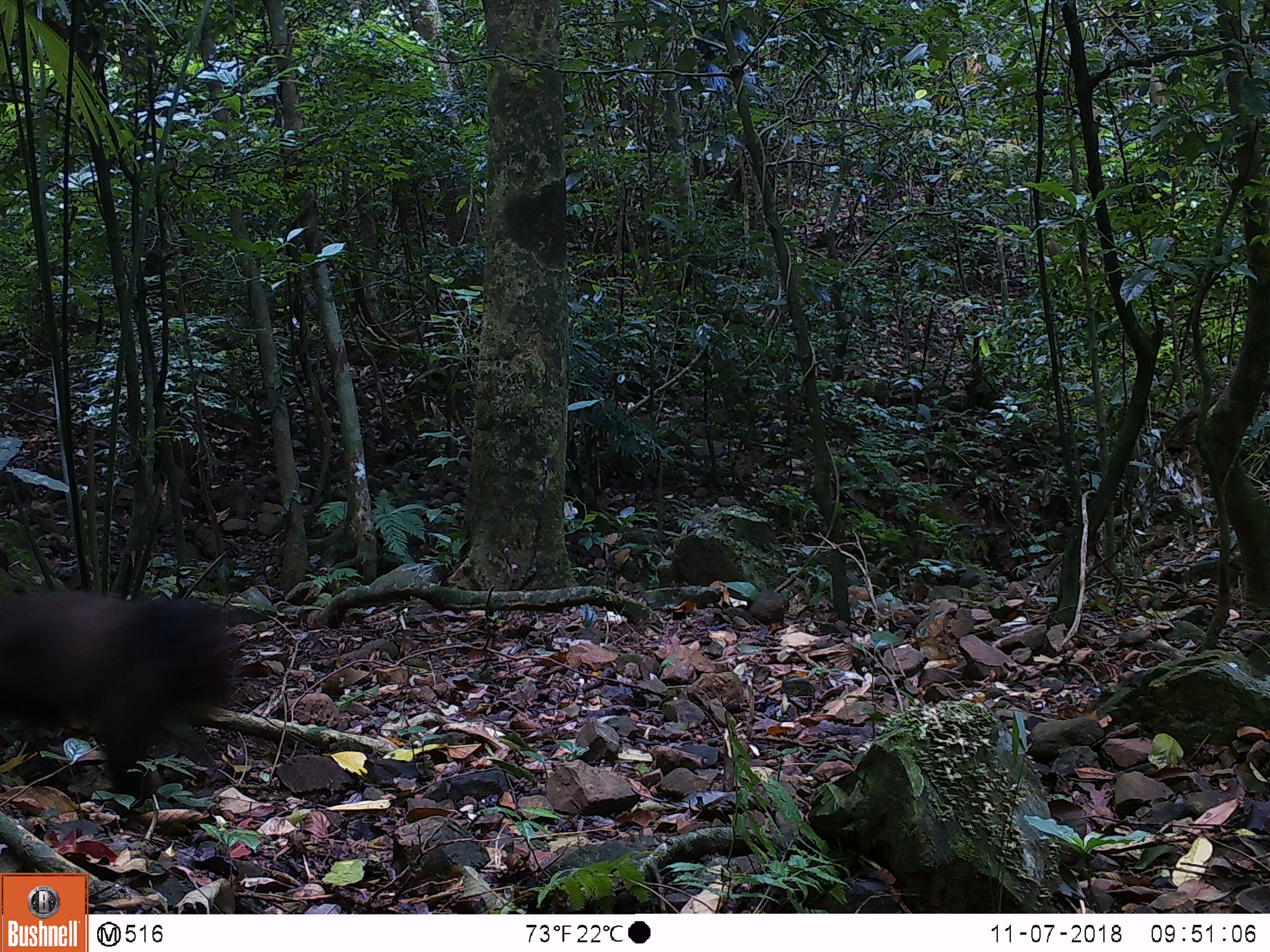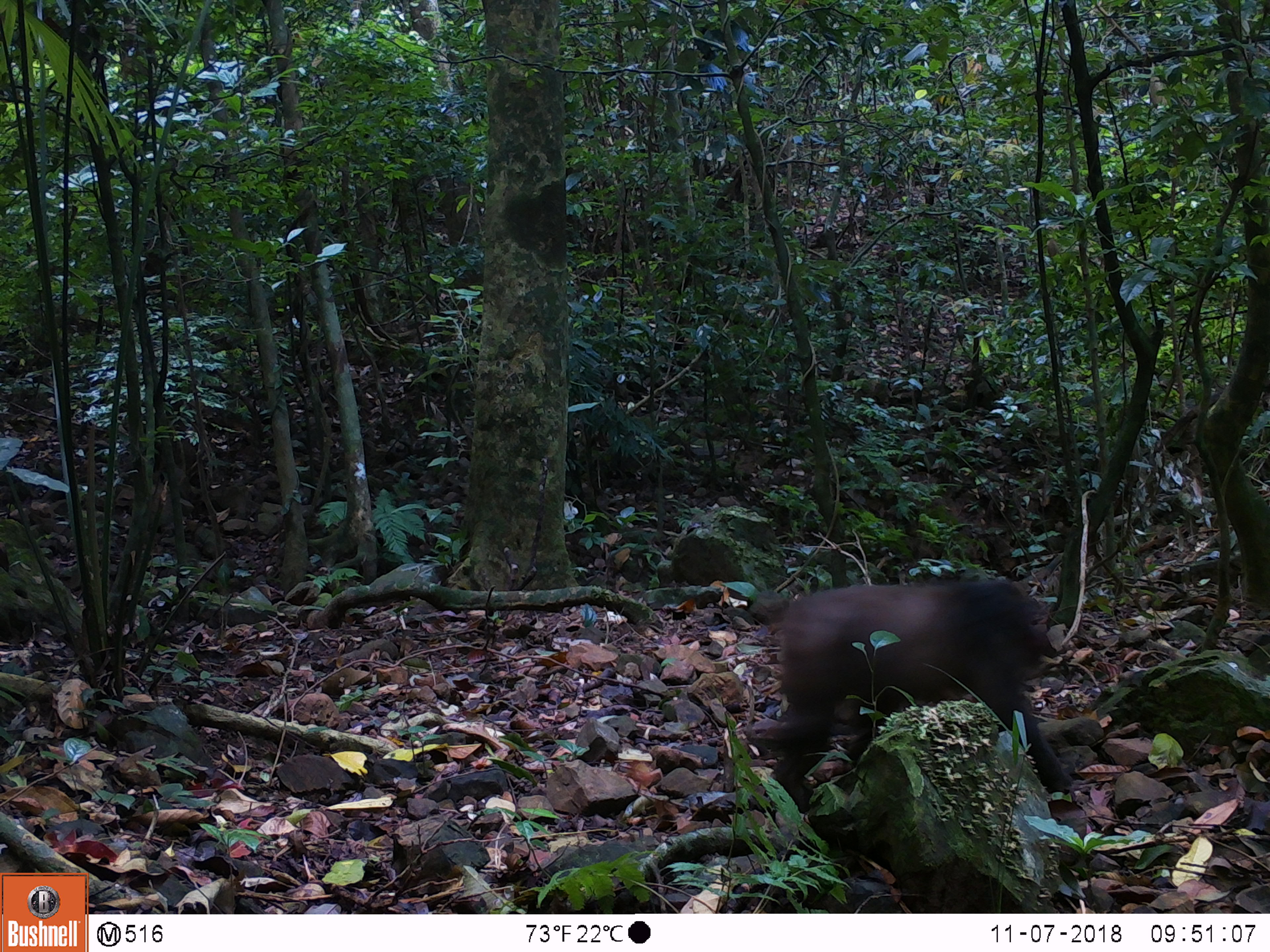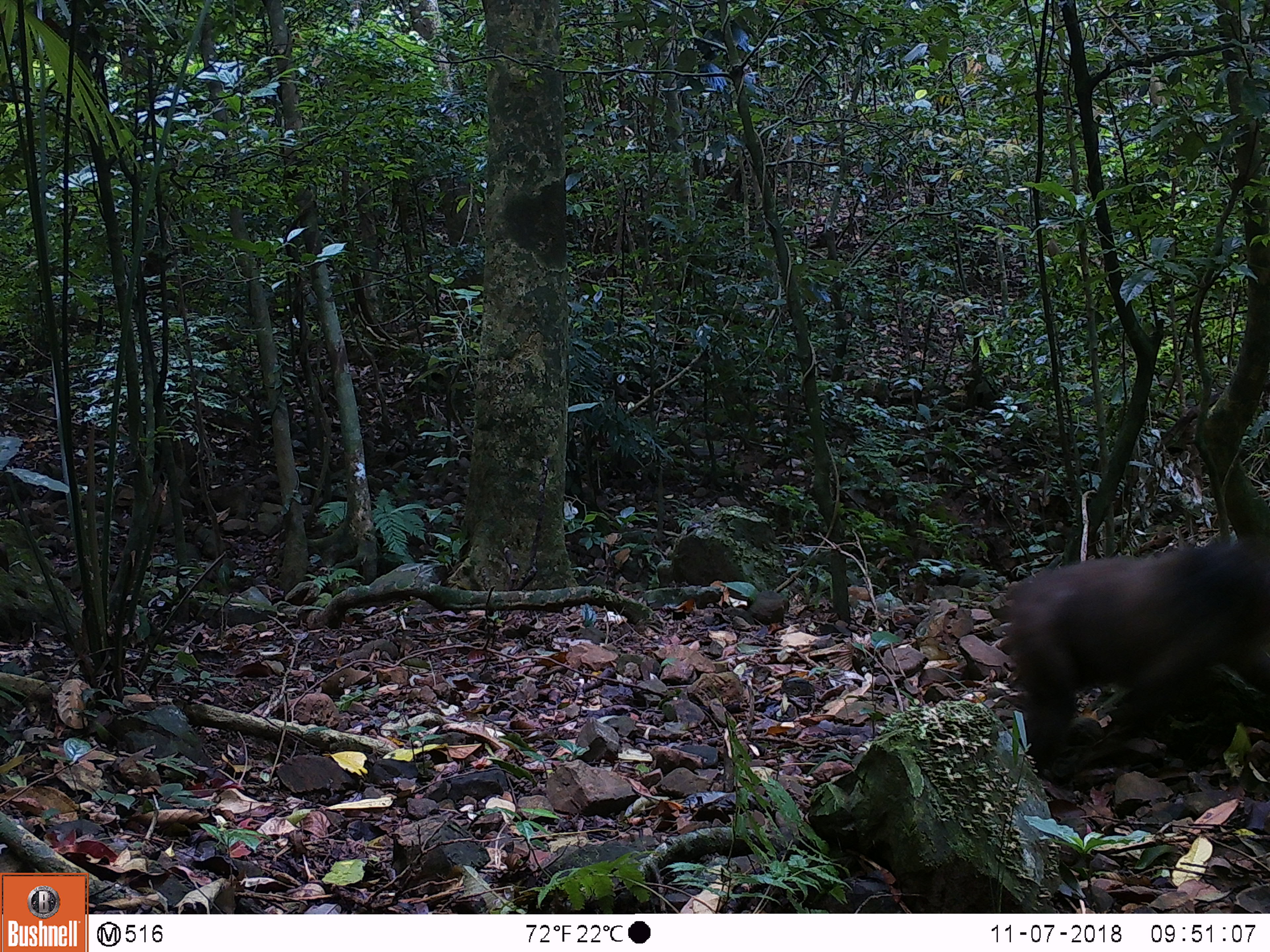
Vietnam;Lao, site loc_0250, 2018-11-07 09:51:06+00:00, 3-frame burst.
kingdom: Animalia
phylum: Chordata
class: Mammalia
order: Primates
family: Cercopithecidae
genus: Macaca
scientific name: Macaca arctoides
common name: stump-tailed macaque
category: stump tailed macaque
Stump tailed macaque (stump-tailed macaque) (Macaca arctoides). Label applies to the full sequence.